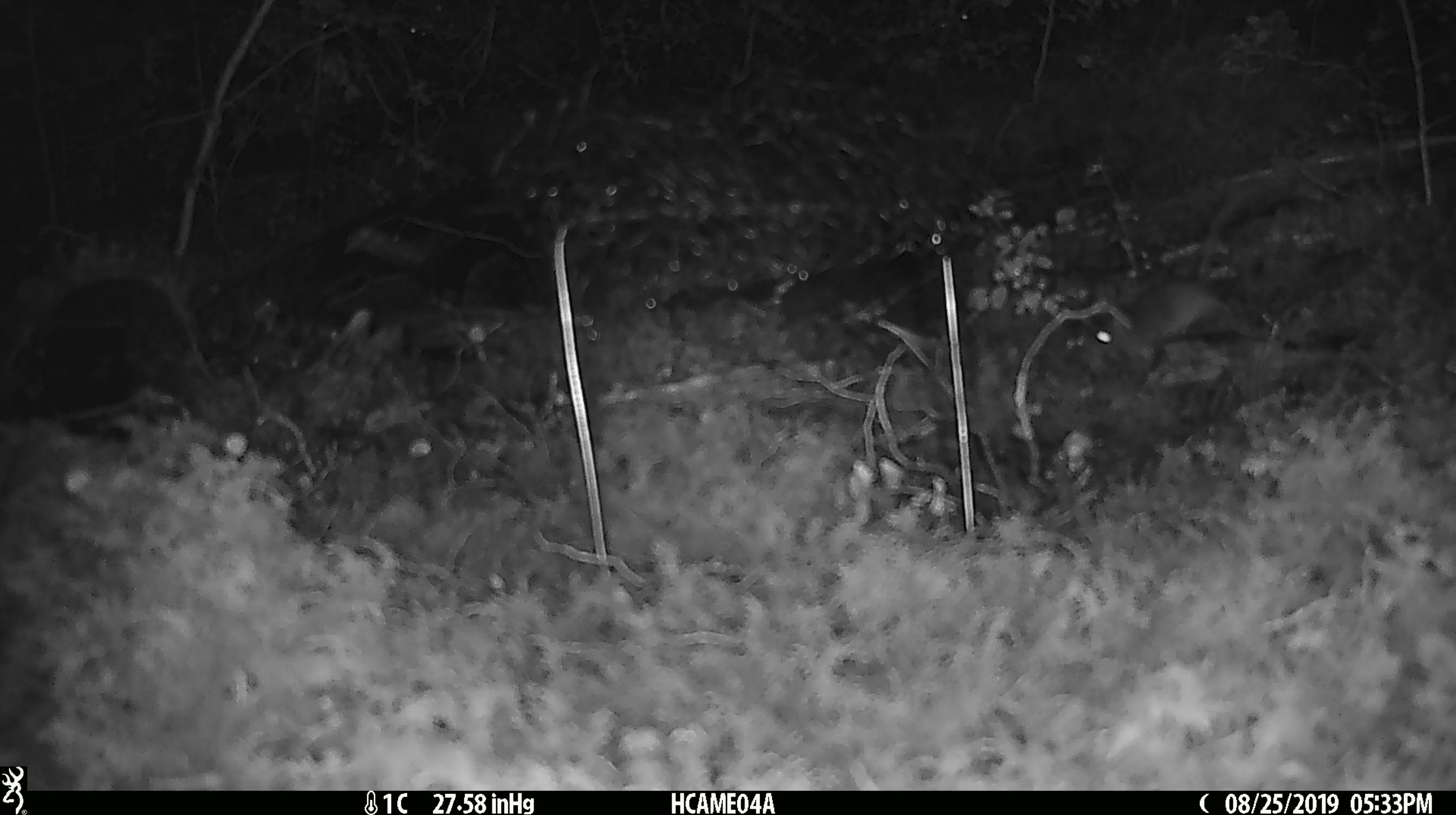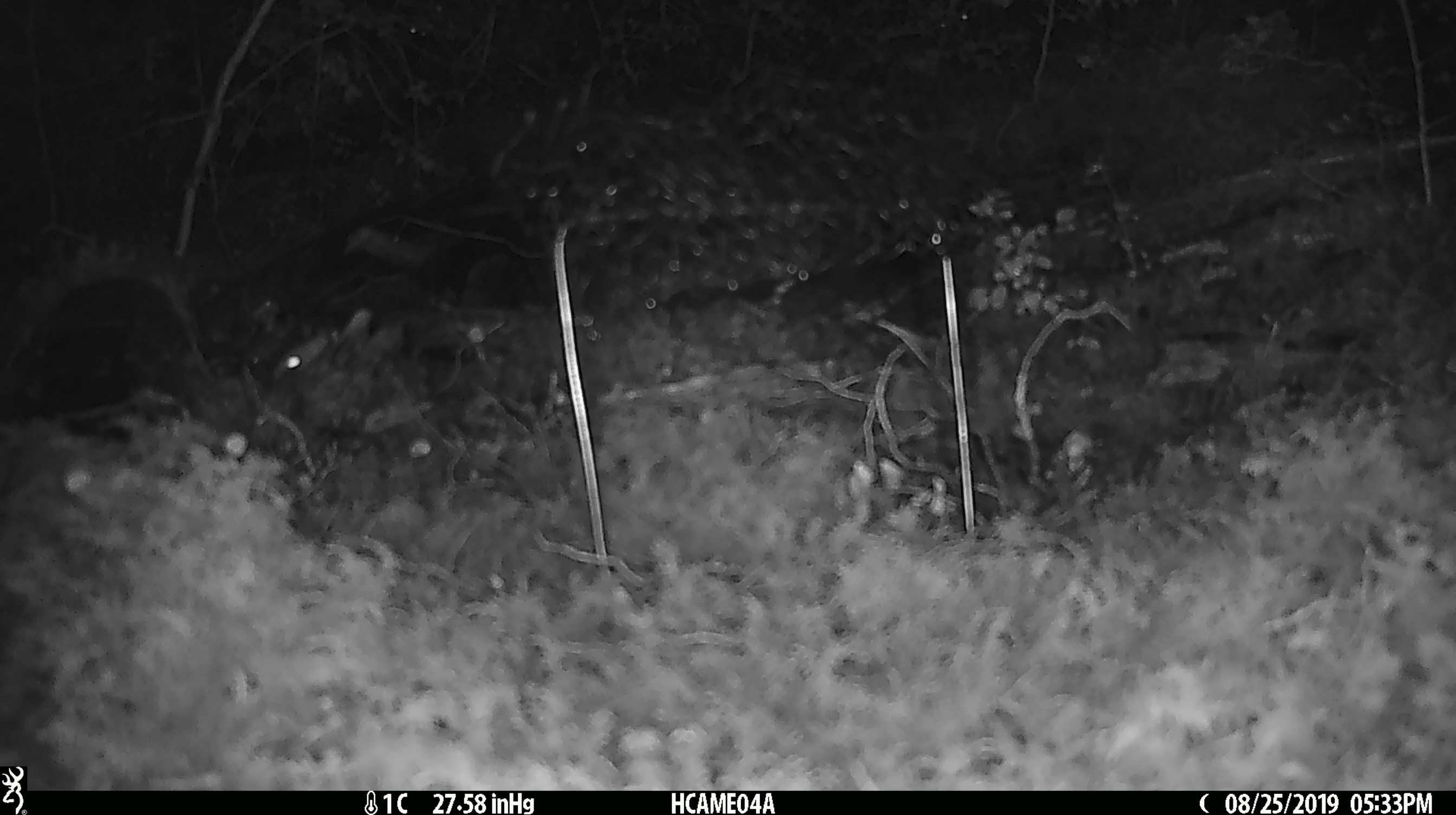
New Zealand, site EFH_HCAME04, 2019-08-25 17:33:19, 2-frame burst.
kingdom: Animalia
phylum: Chordata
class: Mammalia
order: Rodentia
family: Muridae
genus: Mus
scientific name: Mus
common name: mouse